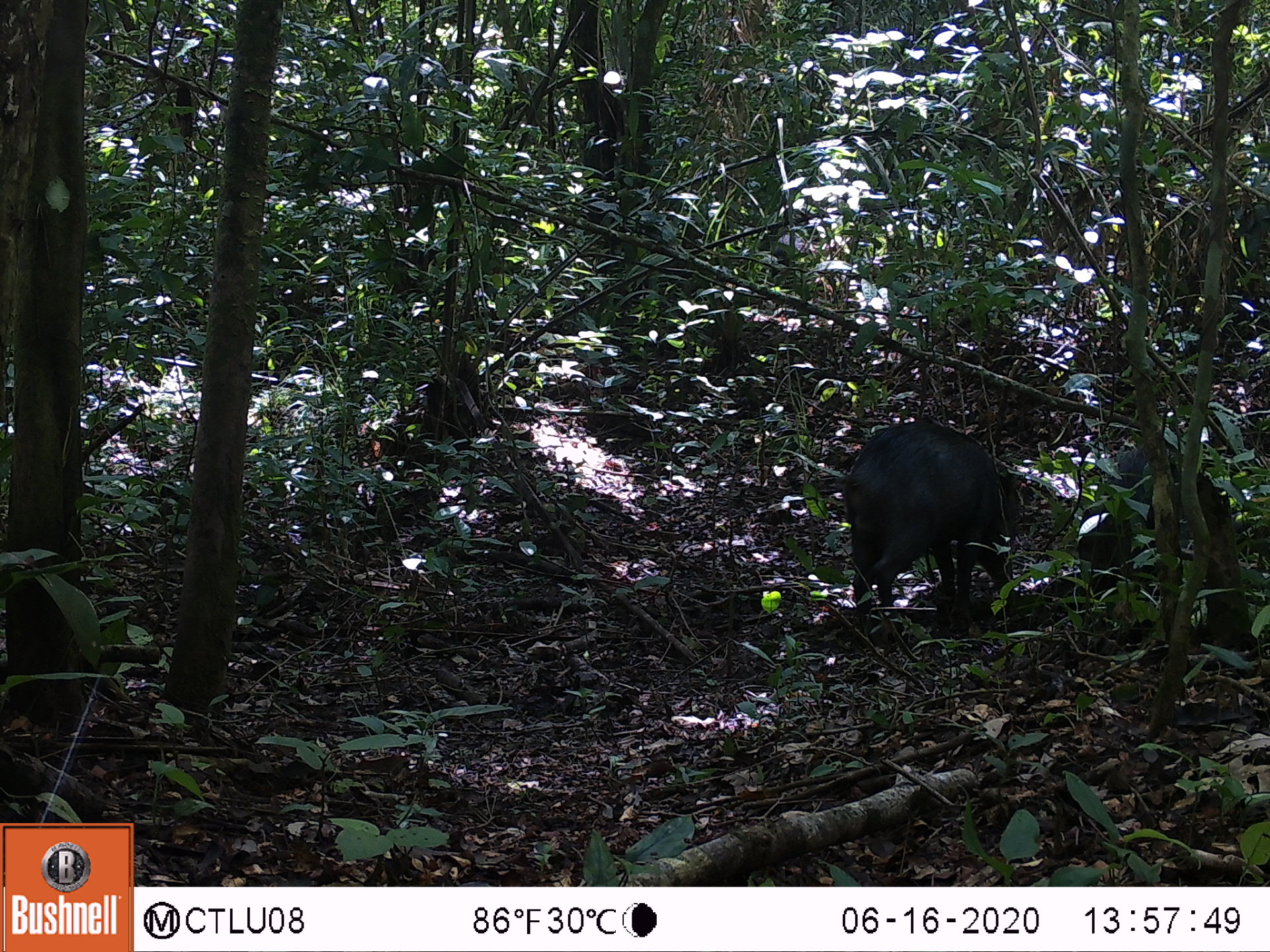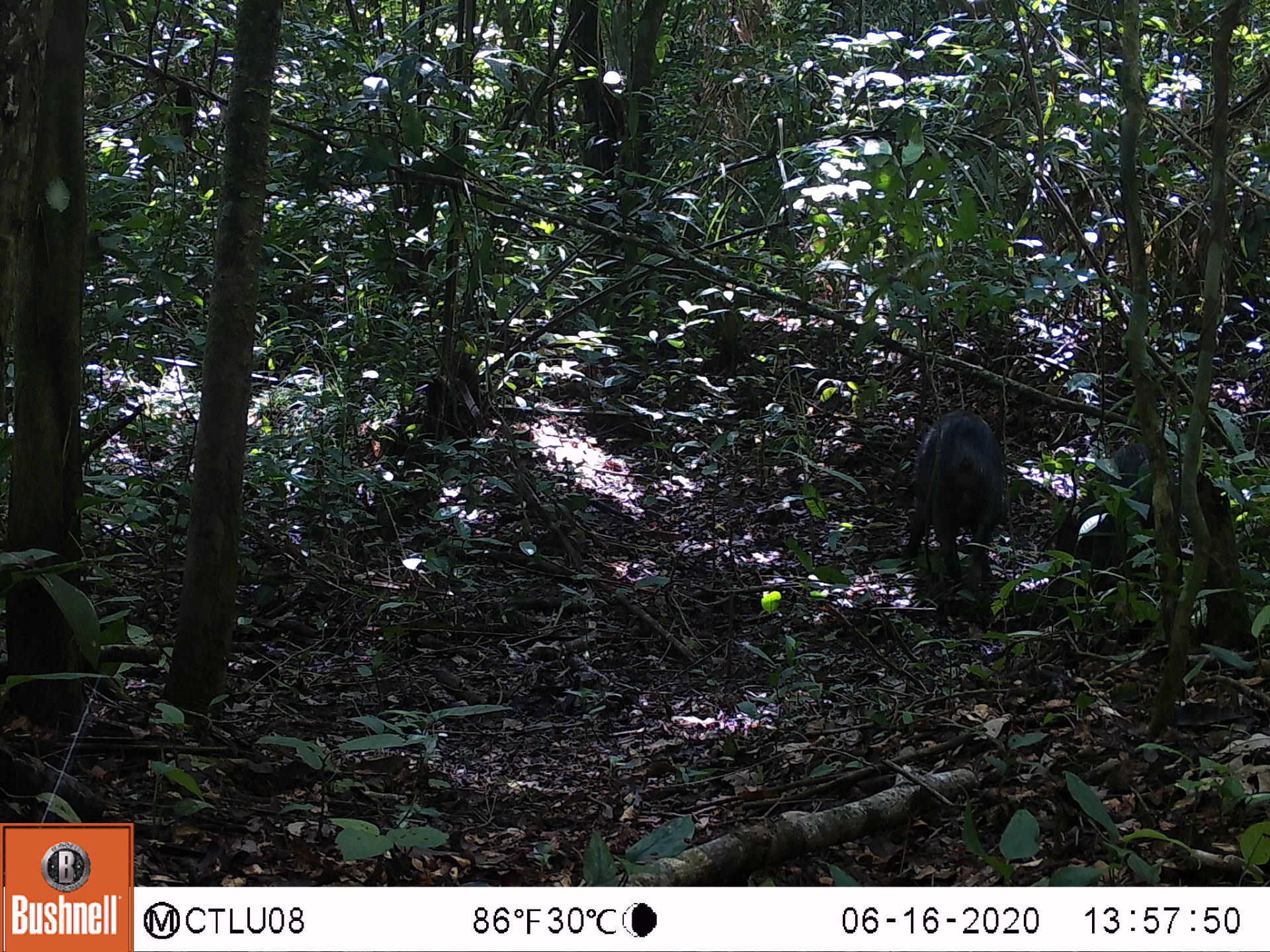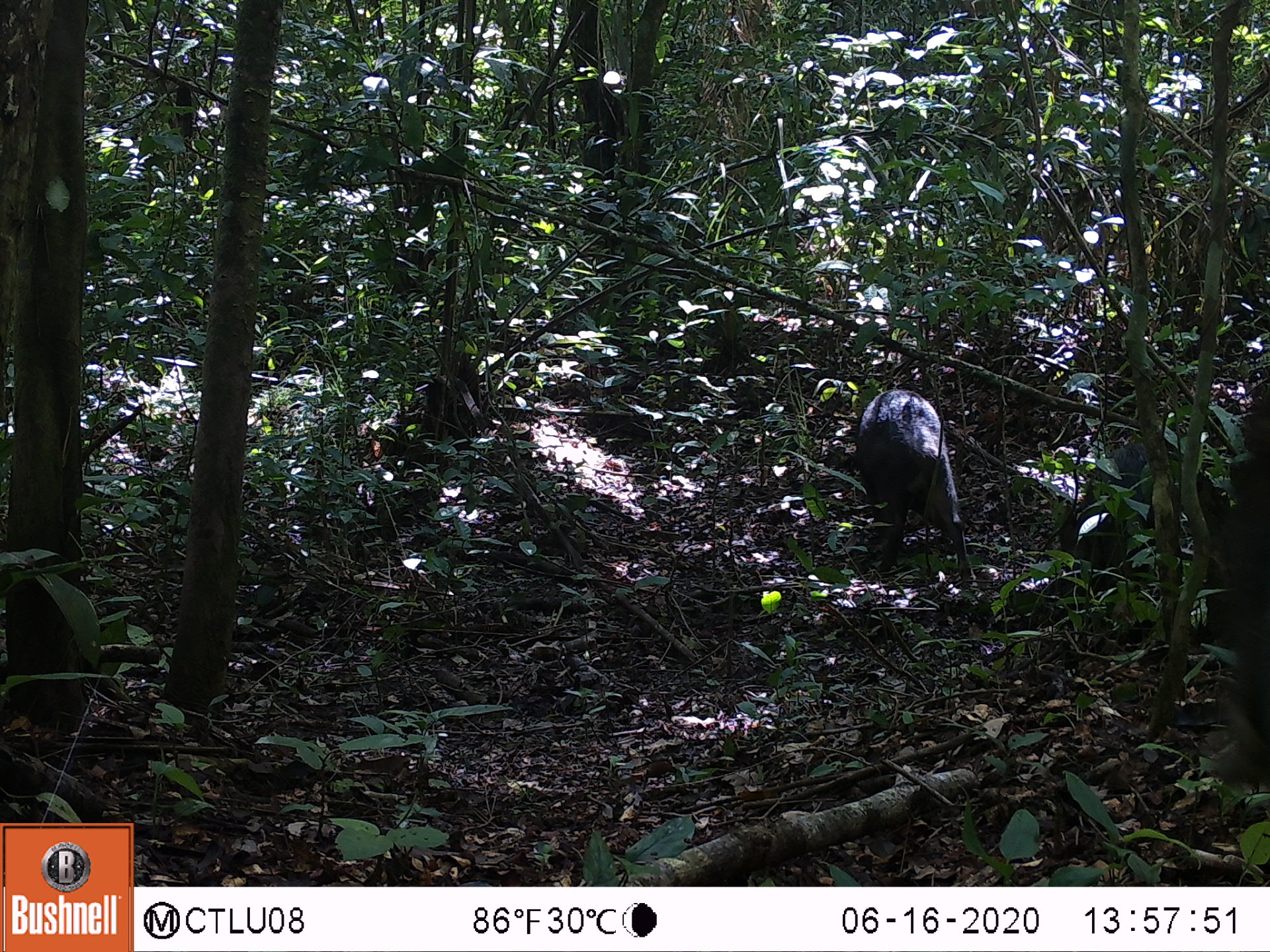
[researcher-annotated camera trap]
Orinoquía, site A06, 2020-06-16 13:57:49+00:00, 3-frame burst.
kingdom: Animalia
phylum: Chordata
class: Mammalia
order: Artiodactyla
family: Tayassuidae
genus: Tayassu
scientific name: Tayassu pecari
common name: white-lipped peccary